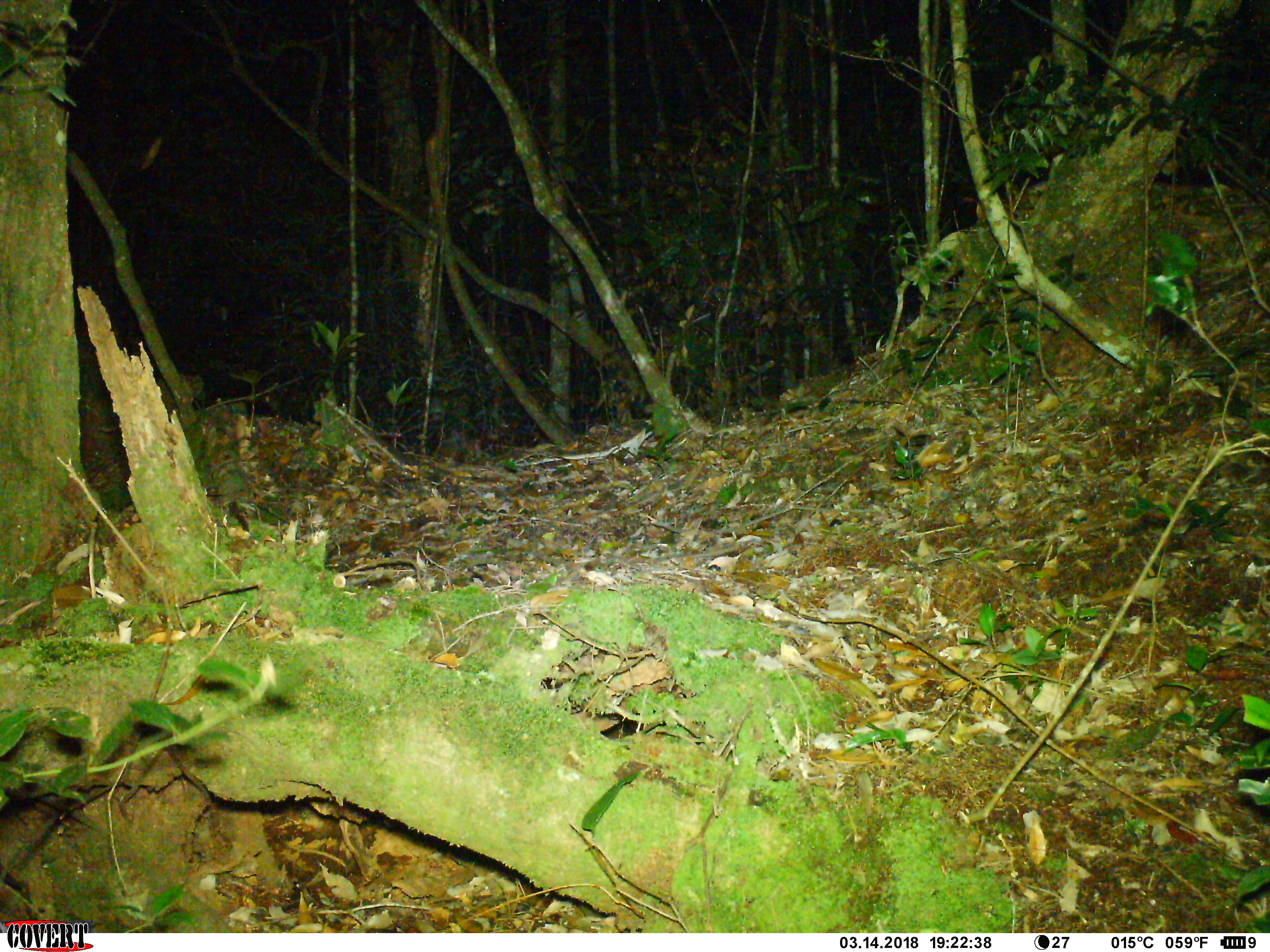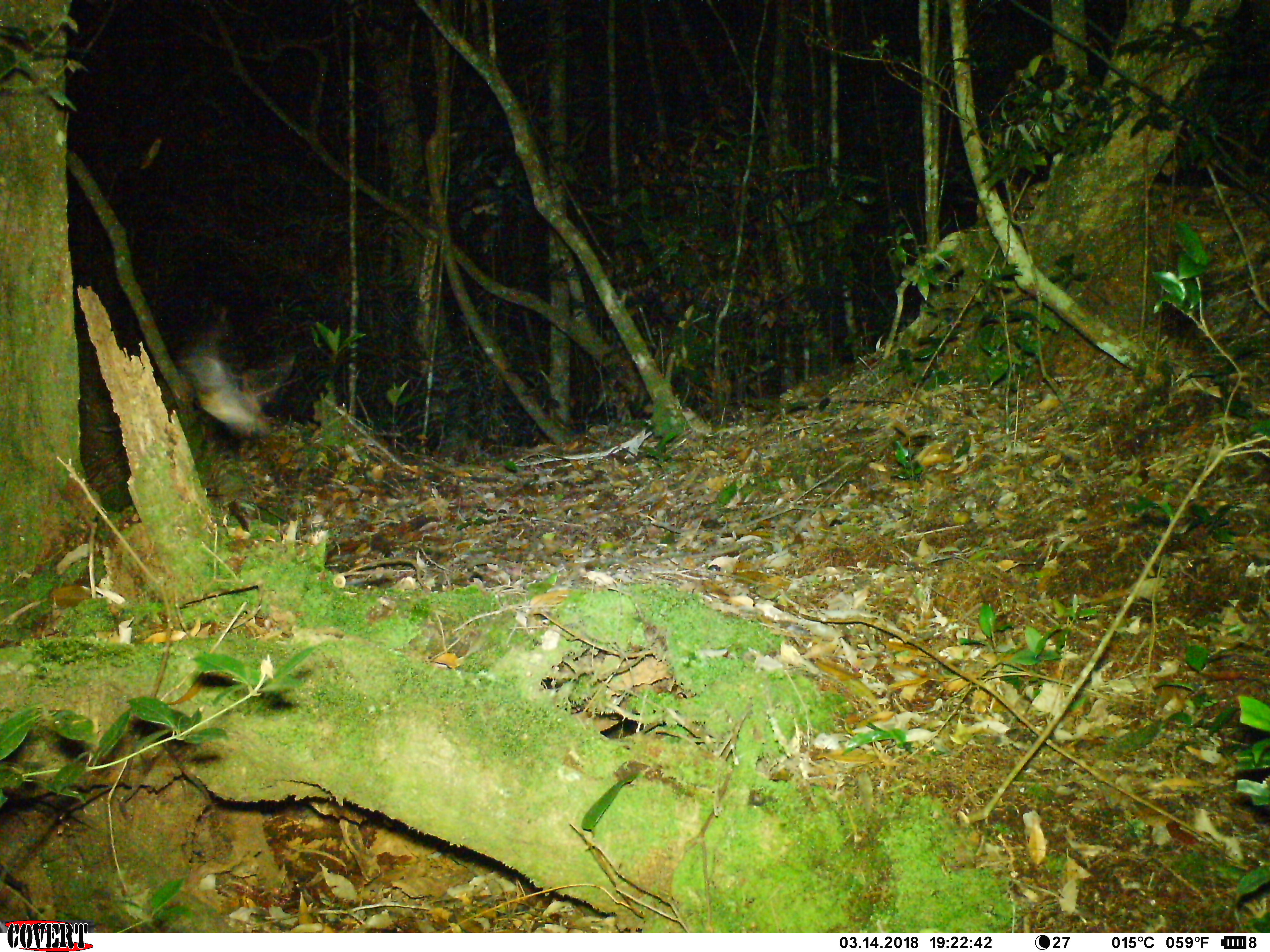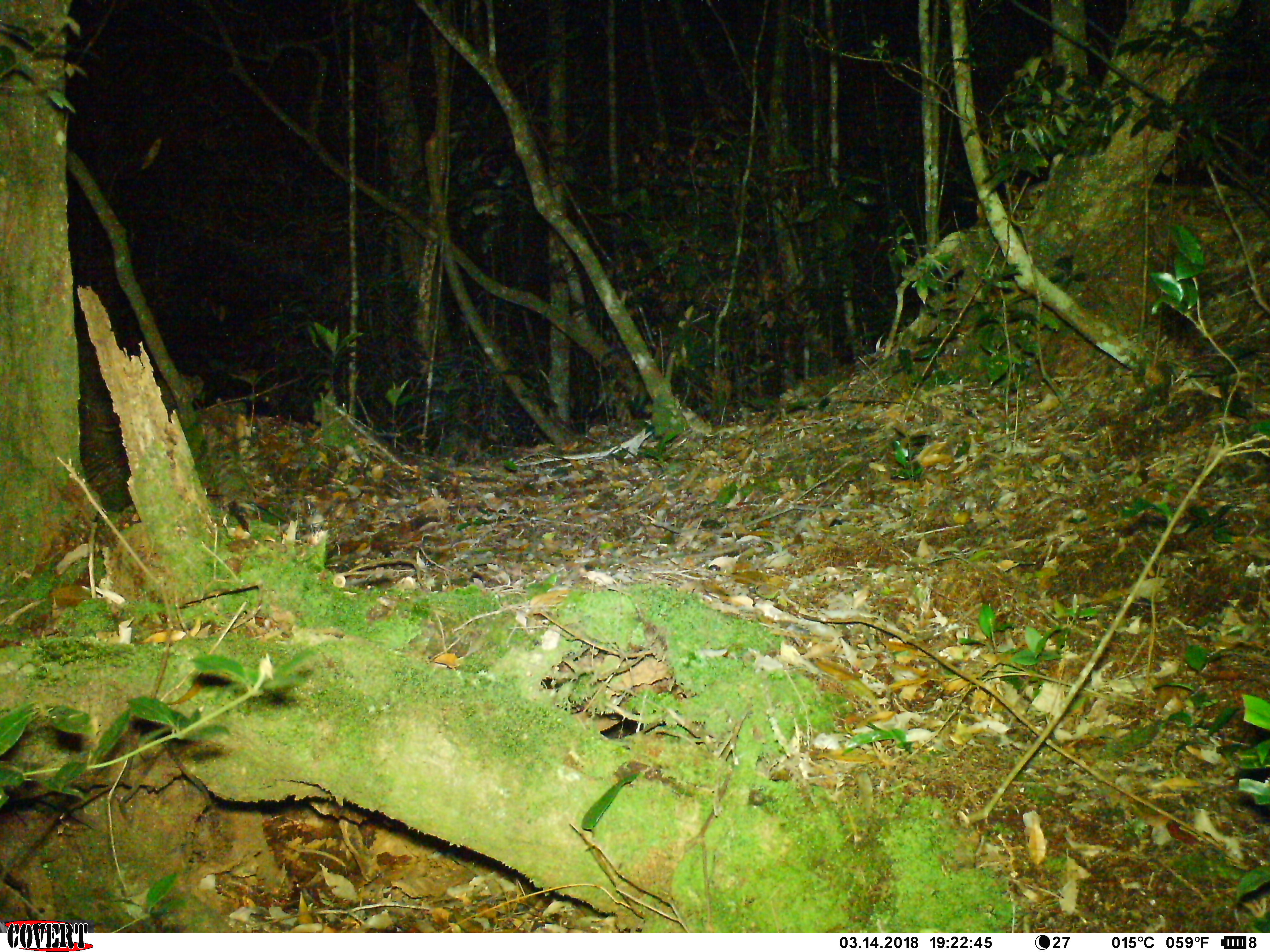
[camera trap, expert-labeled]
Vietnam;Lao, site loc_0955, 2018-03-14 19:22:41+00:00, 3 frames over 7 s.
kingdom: Animalia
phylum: Chordata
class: Mammalia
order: Chiroptera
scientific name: Chiroptera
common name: bat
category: unidentified bat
Unidentified bat (bat) (Chiroptera). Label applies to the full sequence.